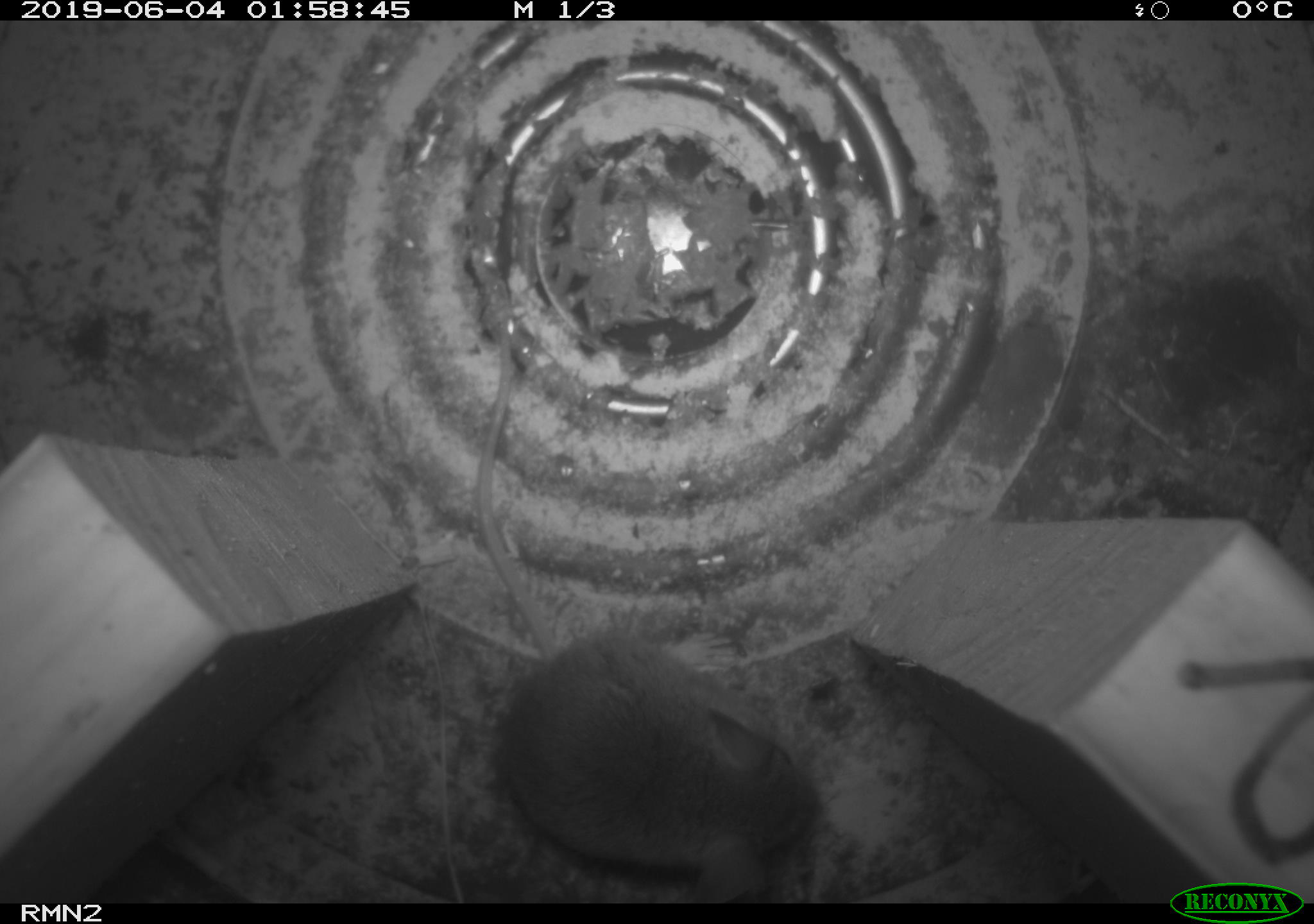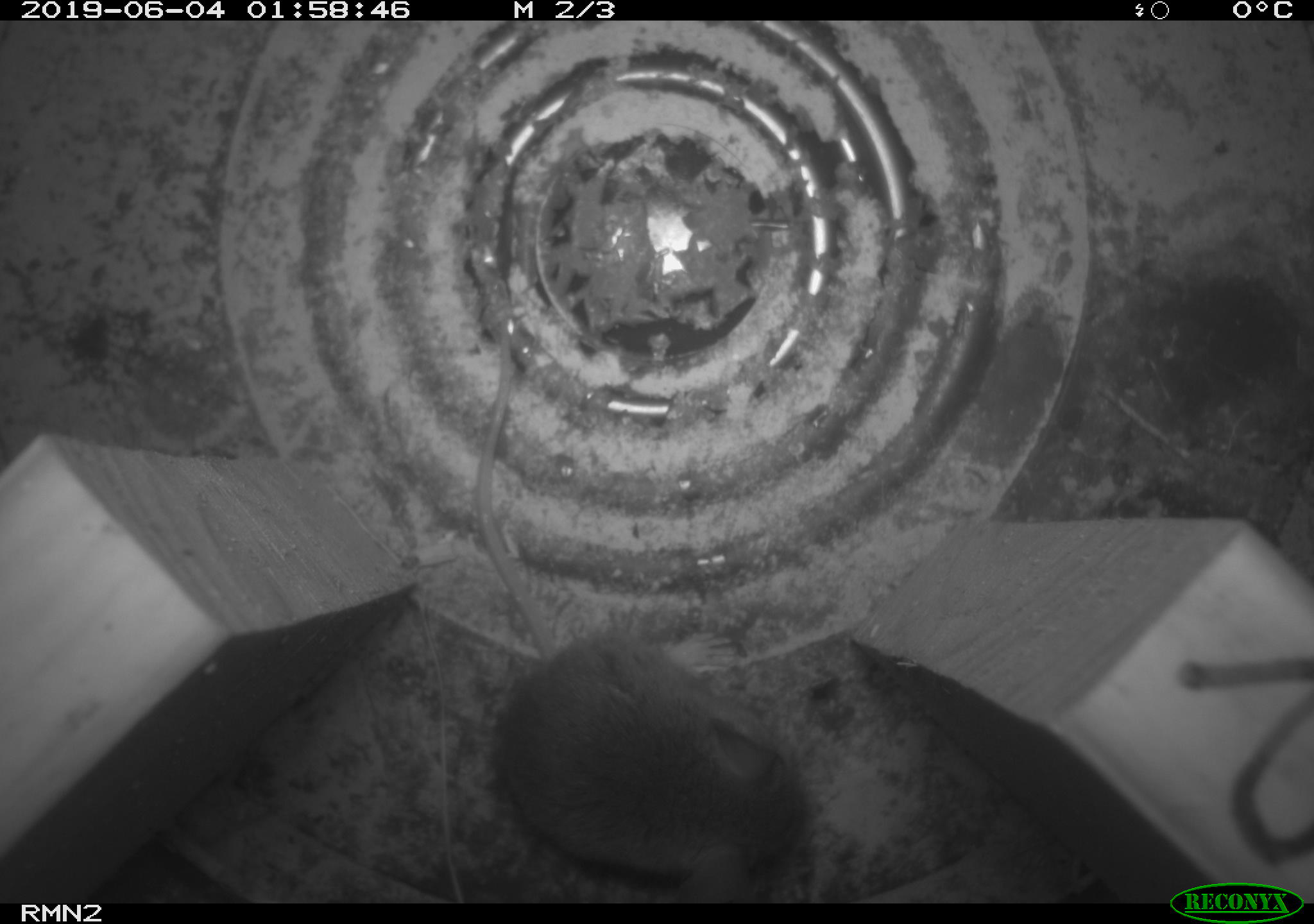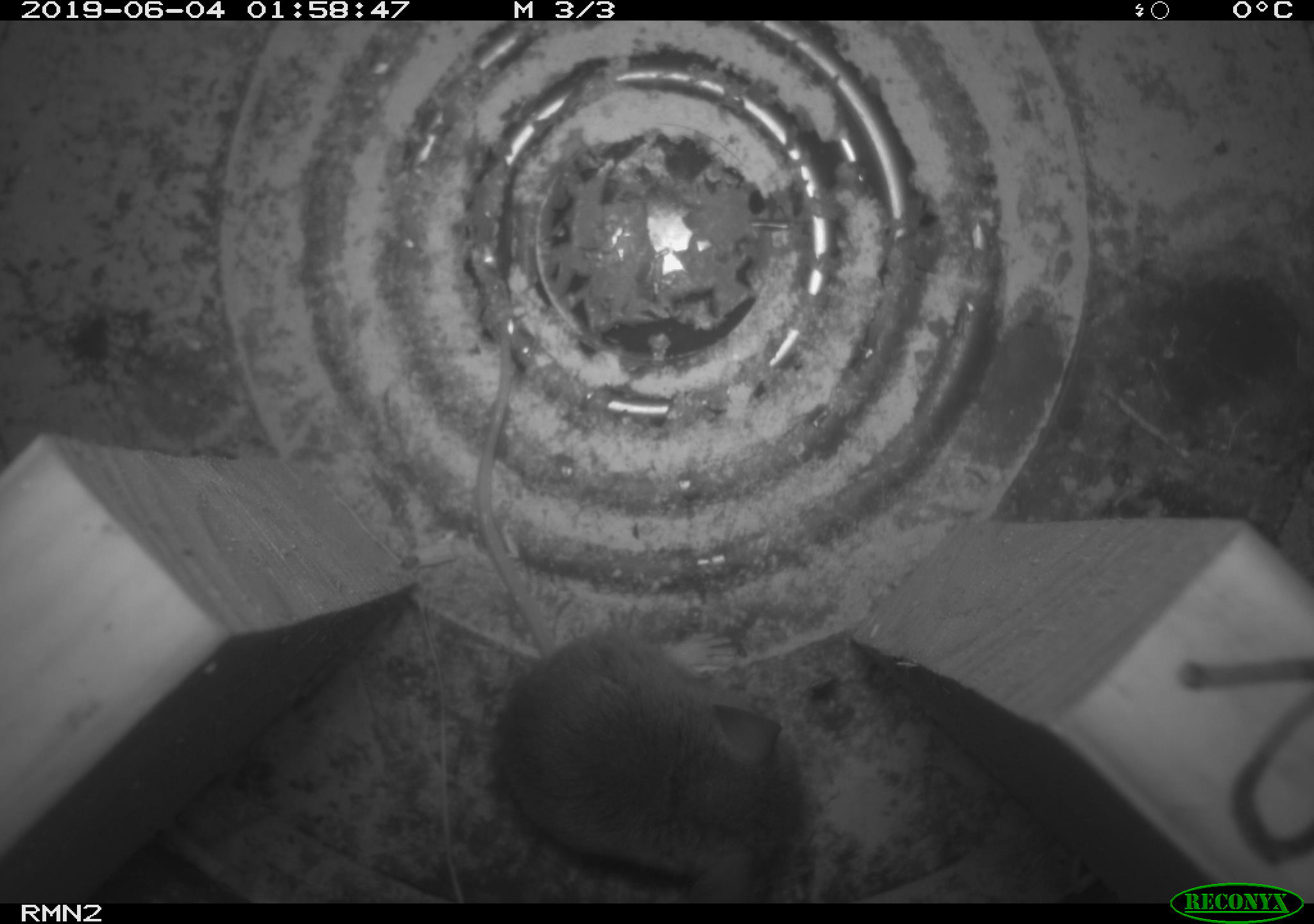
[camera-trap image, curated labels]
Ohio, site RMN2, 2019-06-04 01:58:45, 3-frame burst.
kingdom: Animalia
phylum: Chordata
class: Mammalia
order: Rodentia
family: Cricetidae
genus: Peromyscus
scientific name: Peromyscus leucopus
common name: white-footed mouse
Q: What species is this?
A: White-footed mouse (Peromyscus leucopus).